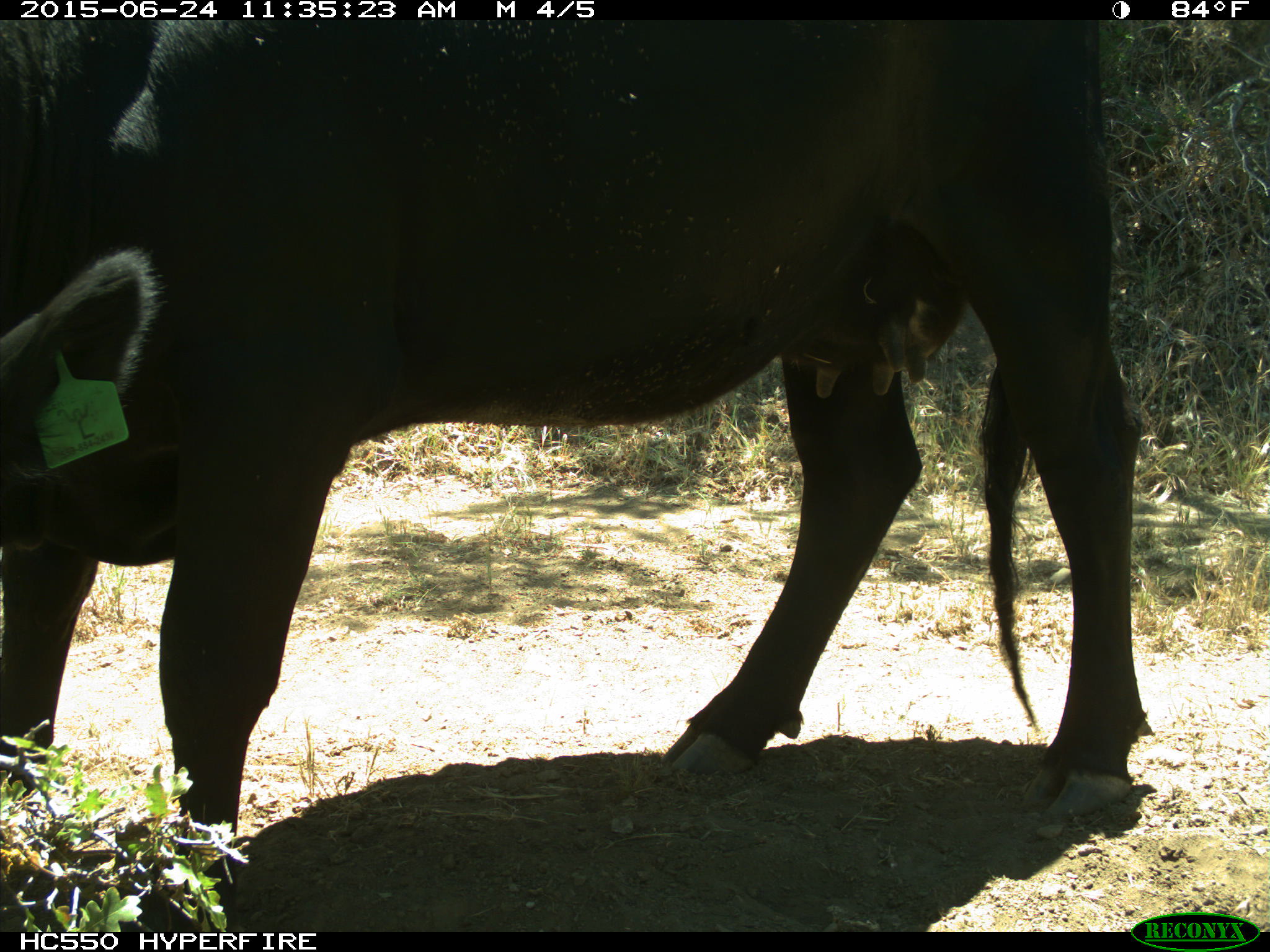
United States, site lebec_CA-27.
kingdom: Animalia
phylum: Chordata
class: Mammalia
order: Artiodactyla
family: Bovidae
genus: Bos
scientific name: Bos taurus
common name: domestic cow